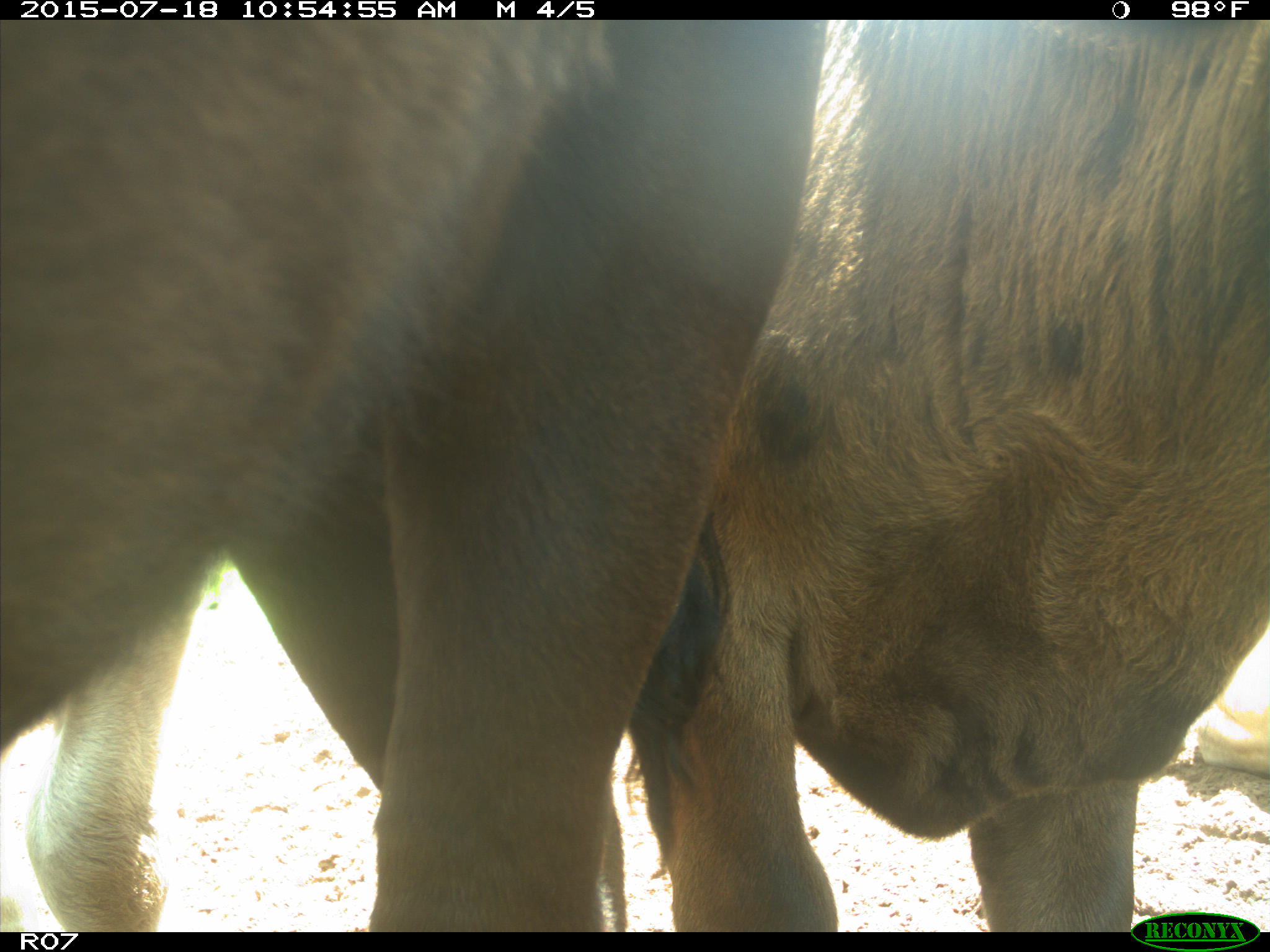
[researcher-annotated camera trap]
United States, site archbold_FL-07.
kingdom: Animalia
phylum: Chordata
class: Mammalia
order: Artiodactyla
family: Bovidae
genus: Bos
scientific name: Bos taurus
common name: domestic cow